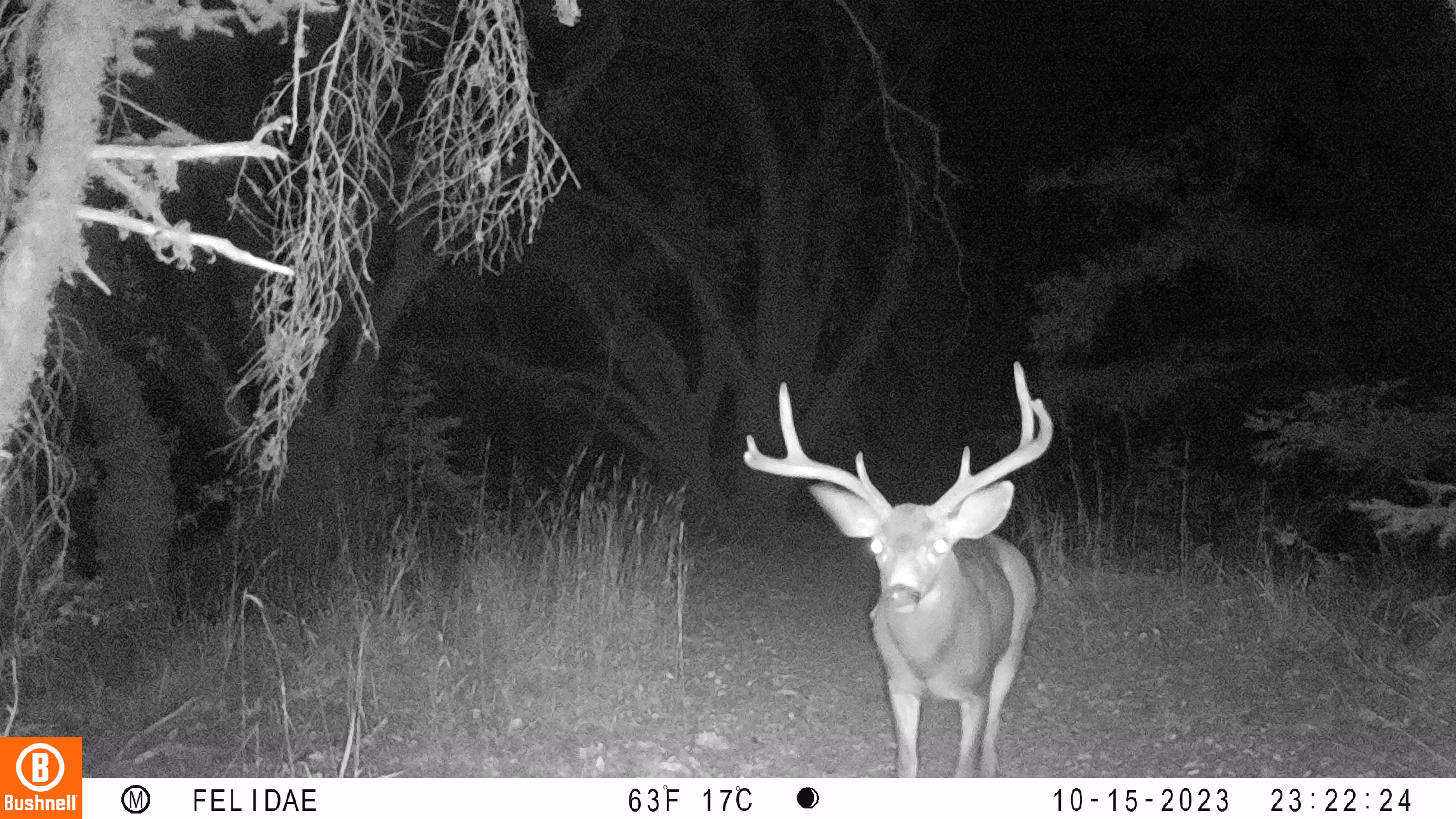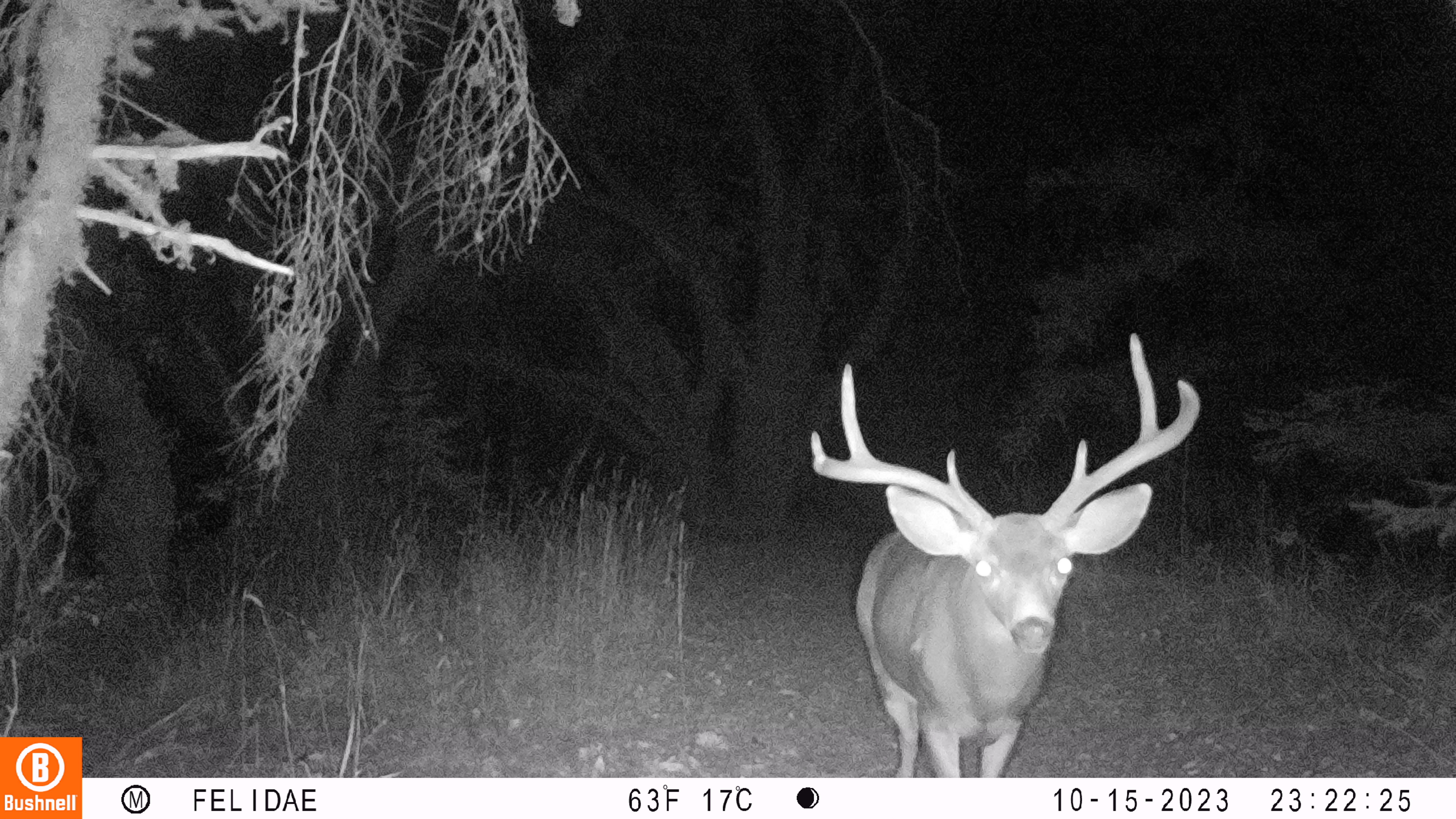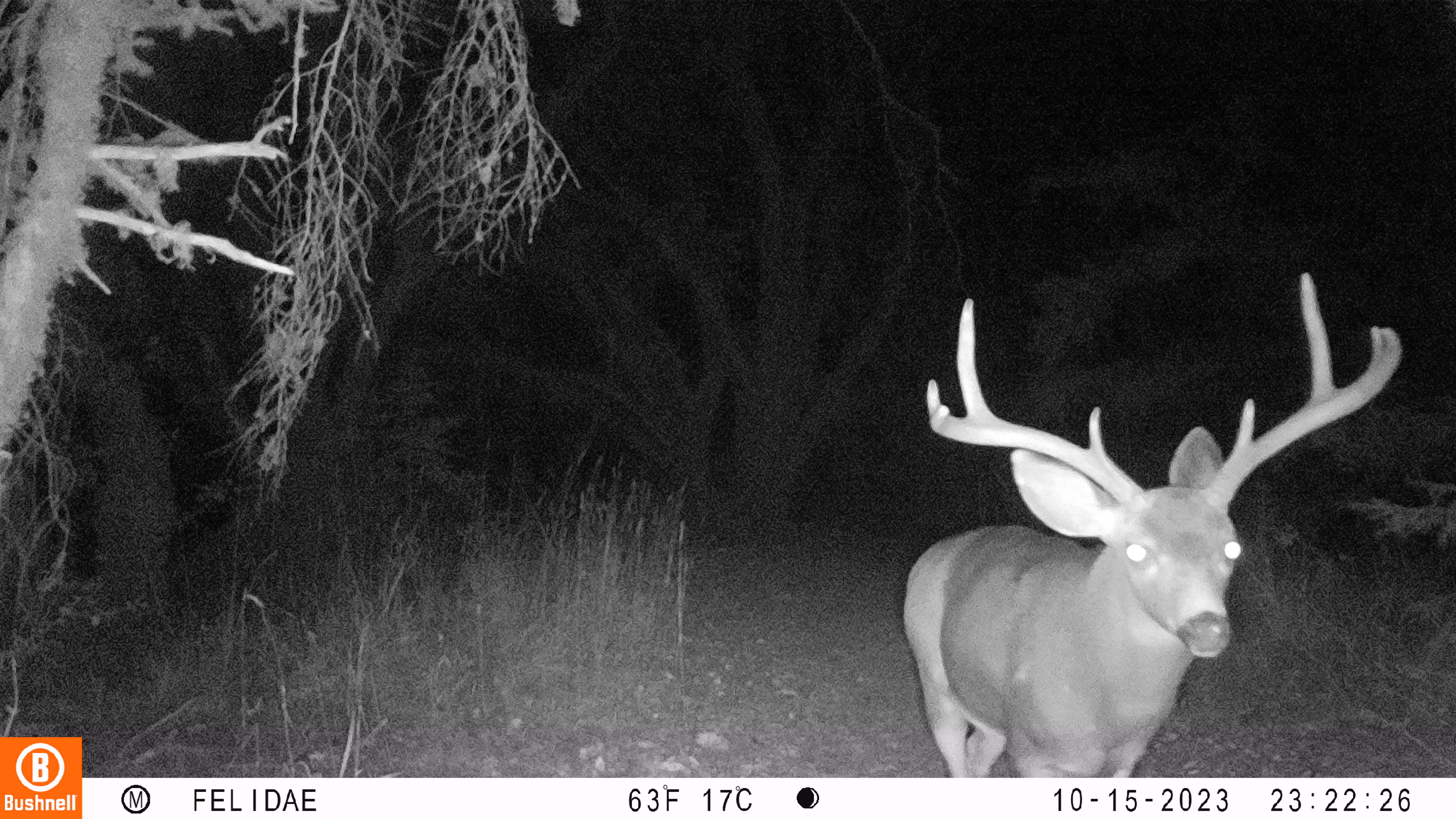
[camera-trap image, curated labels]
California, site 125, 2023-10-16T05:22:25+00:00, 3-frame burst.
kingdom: Animalia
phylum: Chordata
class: Mammalia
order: Artiodactyla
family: Cervidae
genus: Odocoileus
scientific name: Odocoileus hemionus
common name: mule deer